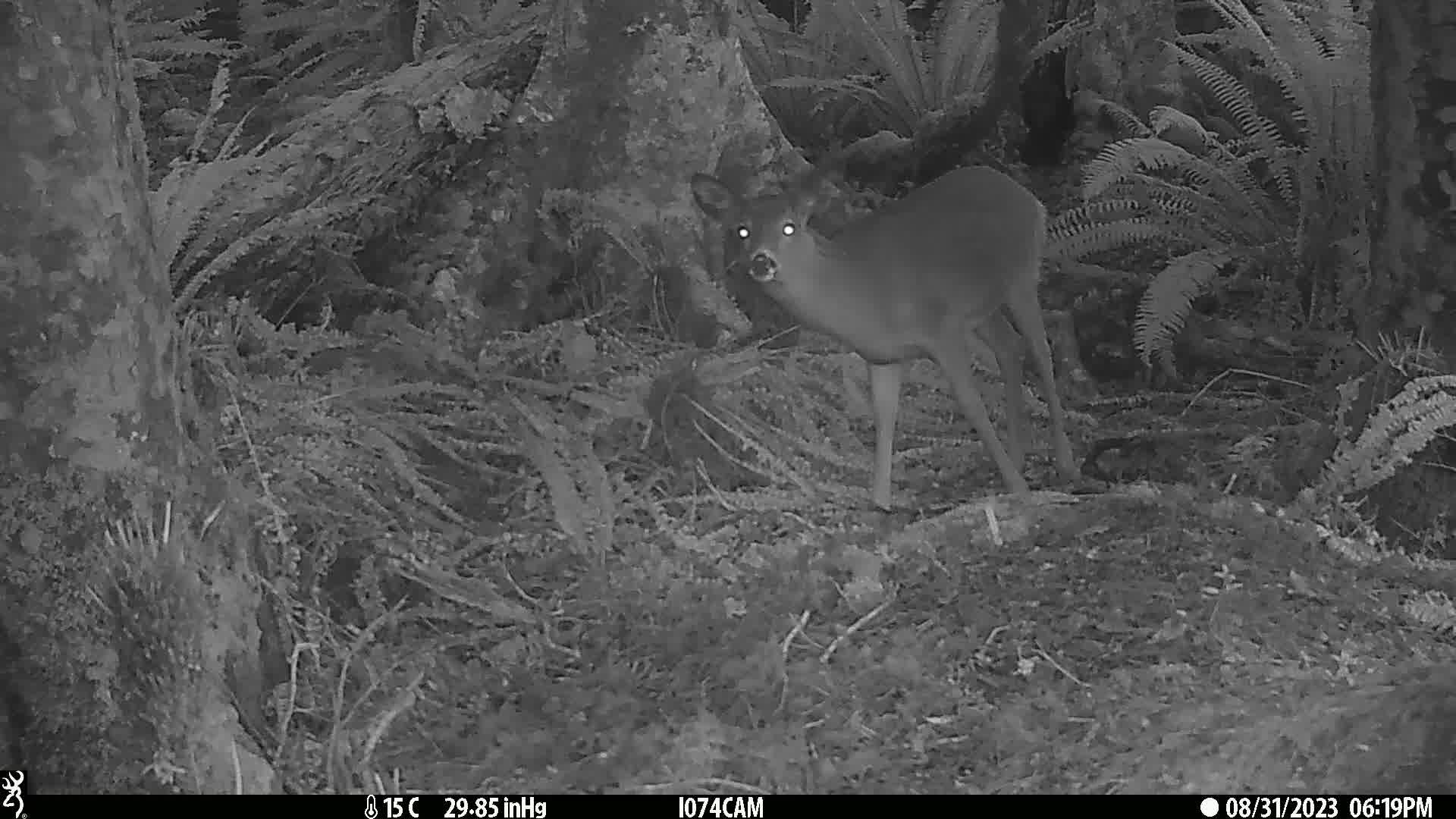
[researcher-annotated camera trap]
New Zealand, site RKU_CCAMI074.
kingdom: Animalia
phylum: Chordata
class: Mammalia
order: Artiodactyla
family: Cervidae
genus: Odocoileus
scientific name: Odocoileus virginianus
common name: white-tailed deer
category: white tailed deer